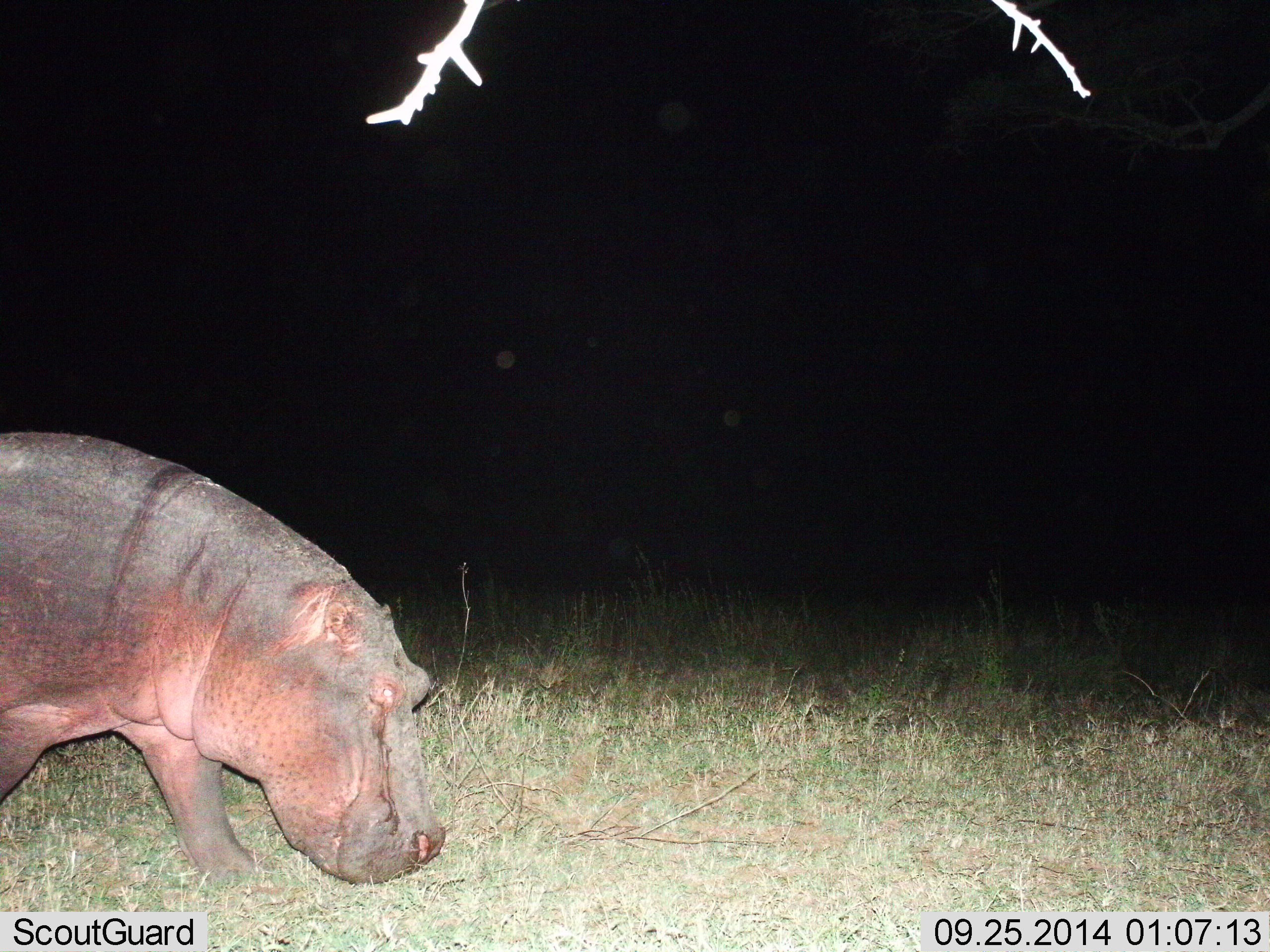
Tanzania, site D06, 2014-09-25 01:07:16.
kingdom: Animalia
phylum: Chordata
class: Mammalia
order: Artiodactyla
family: Hippopotamidae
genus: Hippopotamus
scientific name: Hippopotamus amphibius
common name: hippopotamus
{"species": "hippopotamus (Hippopotamus amphibius)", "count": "1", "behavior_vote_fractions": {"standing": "0%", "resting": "10%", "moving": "90%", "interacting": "0%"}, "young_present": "0%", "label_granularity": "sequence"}